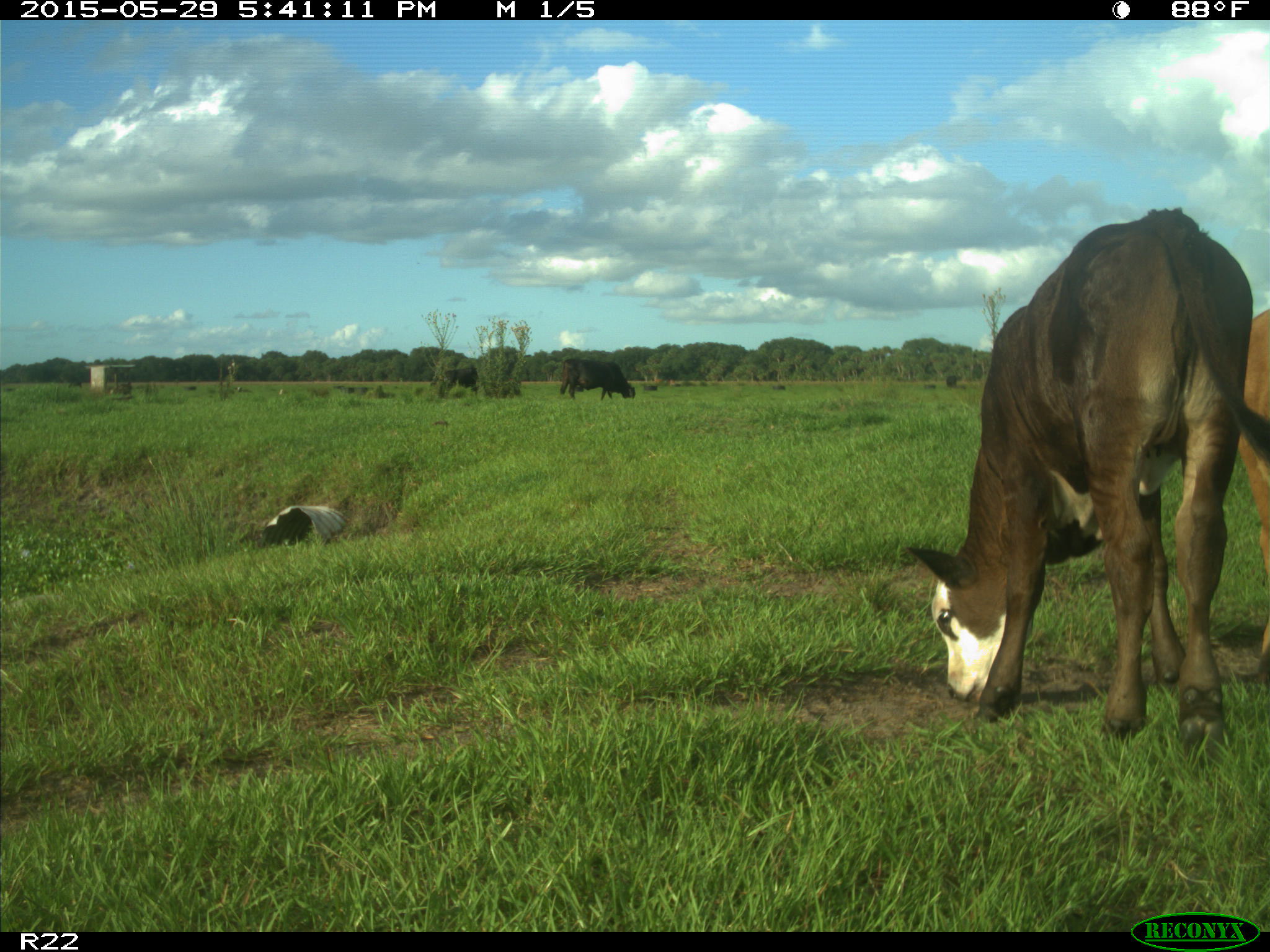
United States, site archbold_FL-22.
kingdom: Animalia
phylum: Chordata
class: Mammalia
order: Artiodactyla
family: Bovidae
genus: Bos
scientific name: Bos taurus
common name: domestic cow